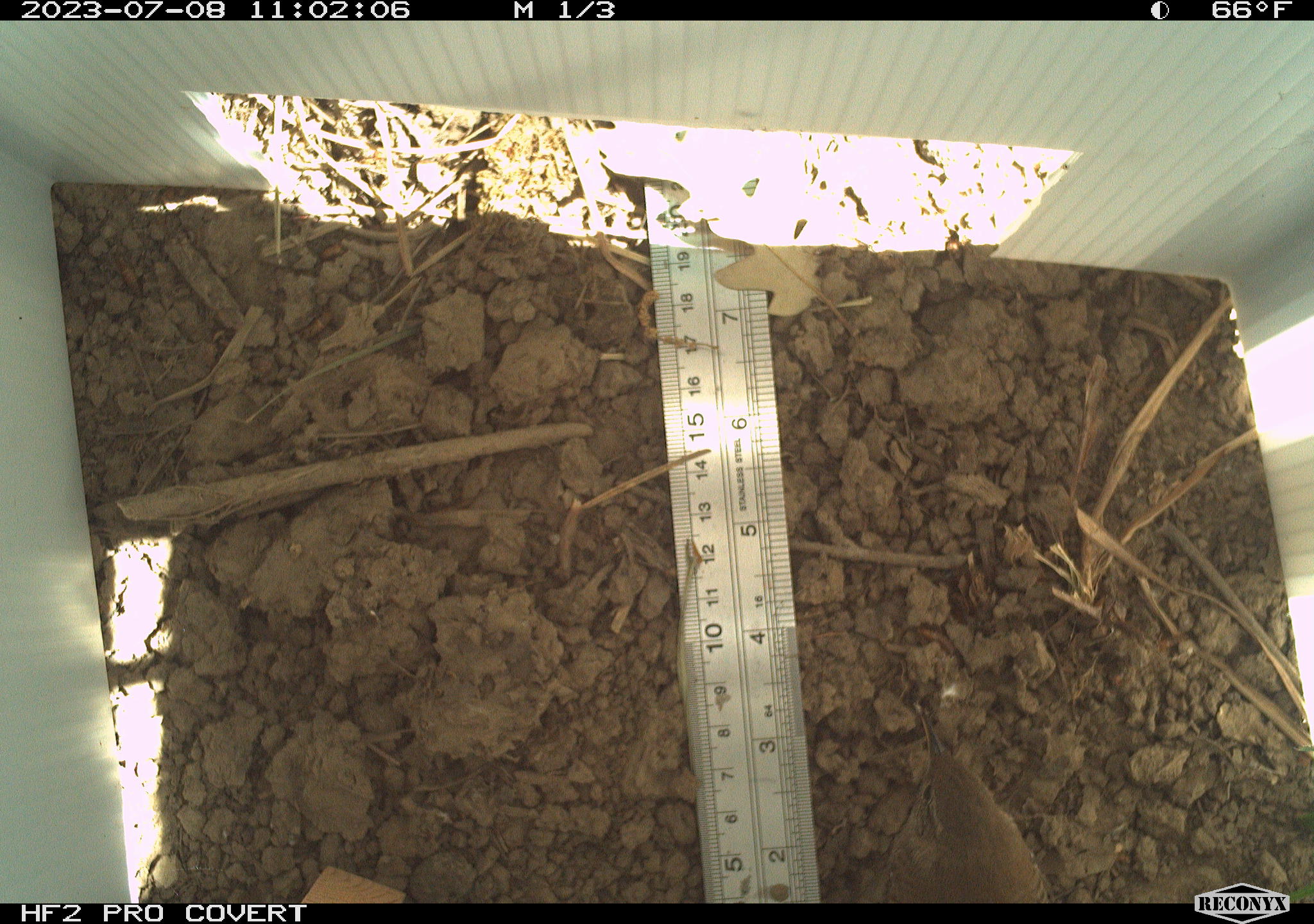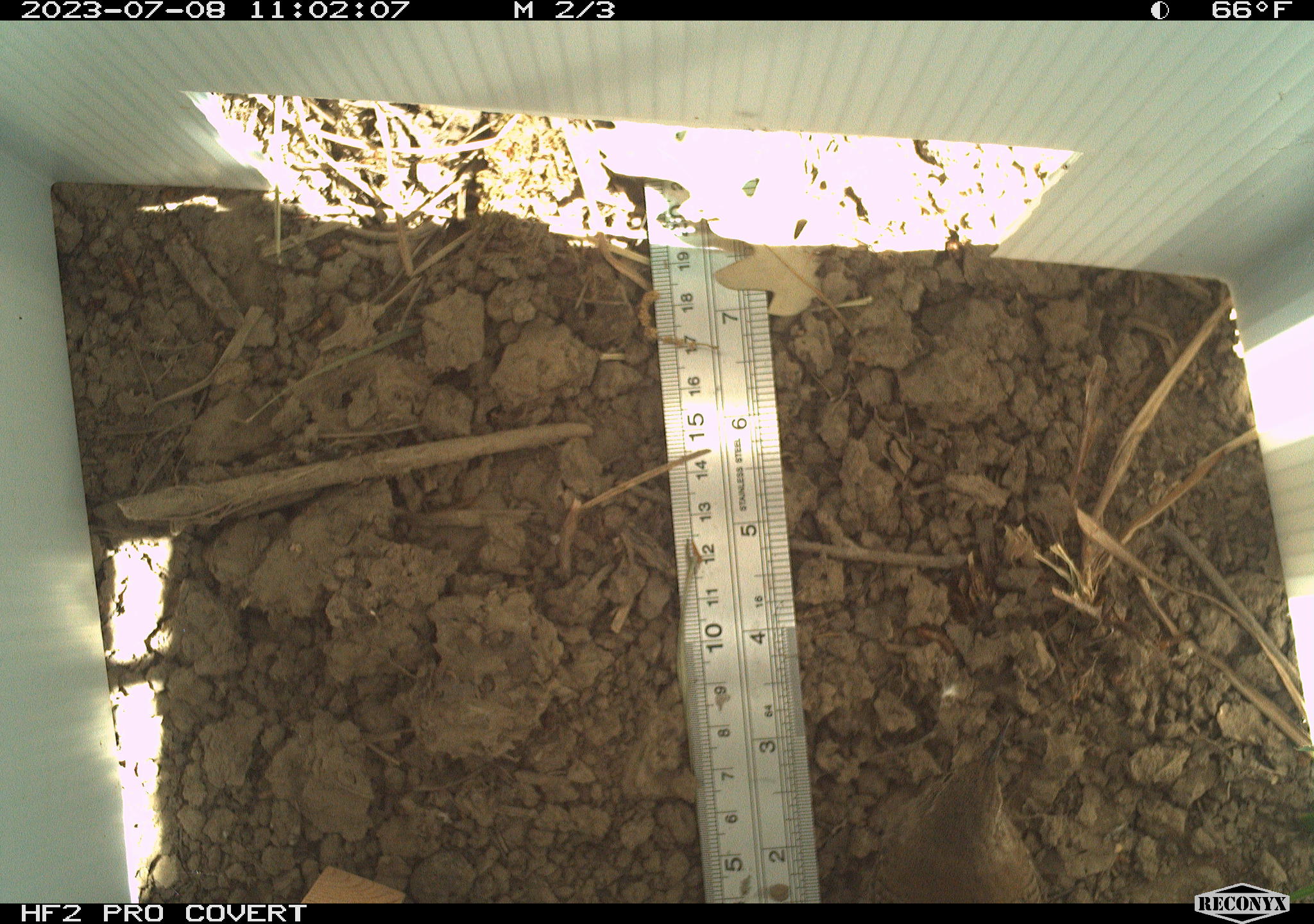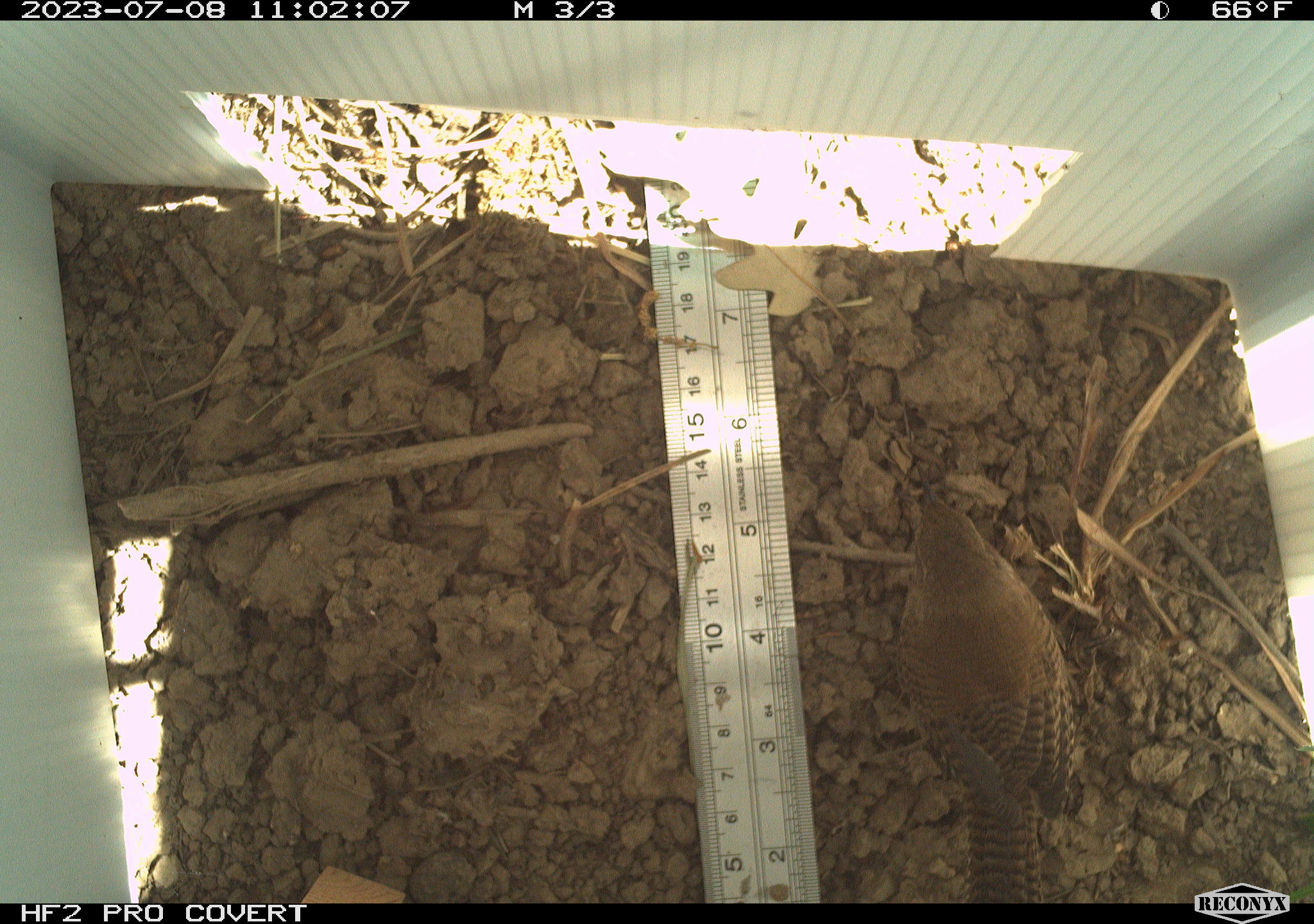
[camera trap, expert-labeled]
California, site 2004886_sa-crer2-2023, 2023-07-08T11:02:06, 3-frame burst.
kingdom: Animalia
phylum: Chordata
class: Aves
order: Passeriformes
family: Troglodytidae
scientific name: Troglodytidae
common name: wren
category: troglodytidae family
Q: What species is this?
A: Troglodytidae family (wren) (Troglodytidae).